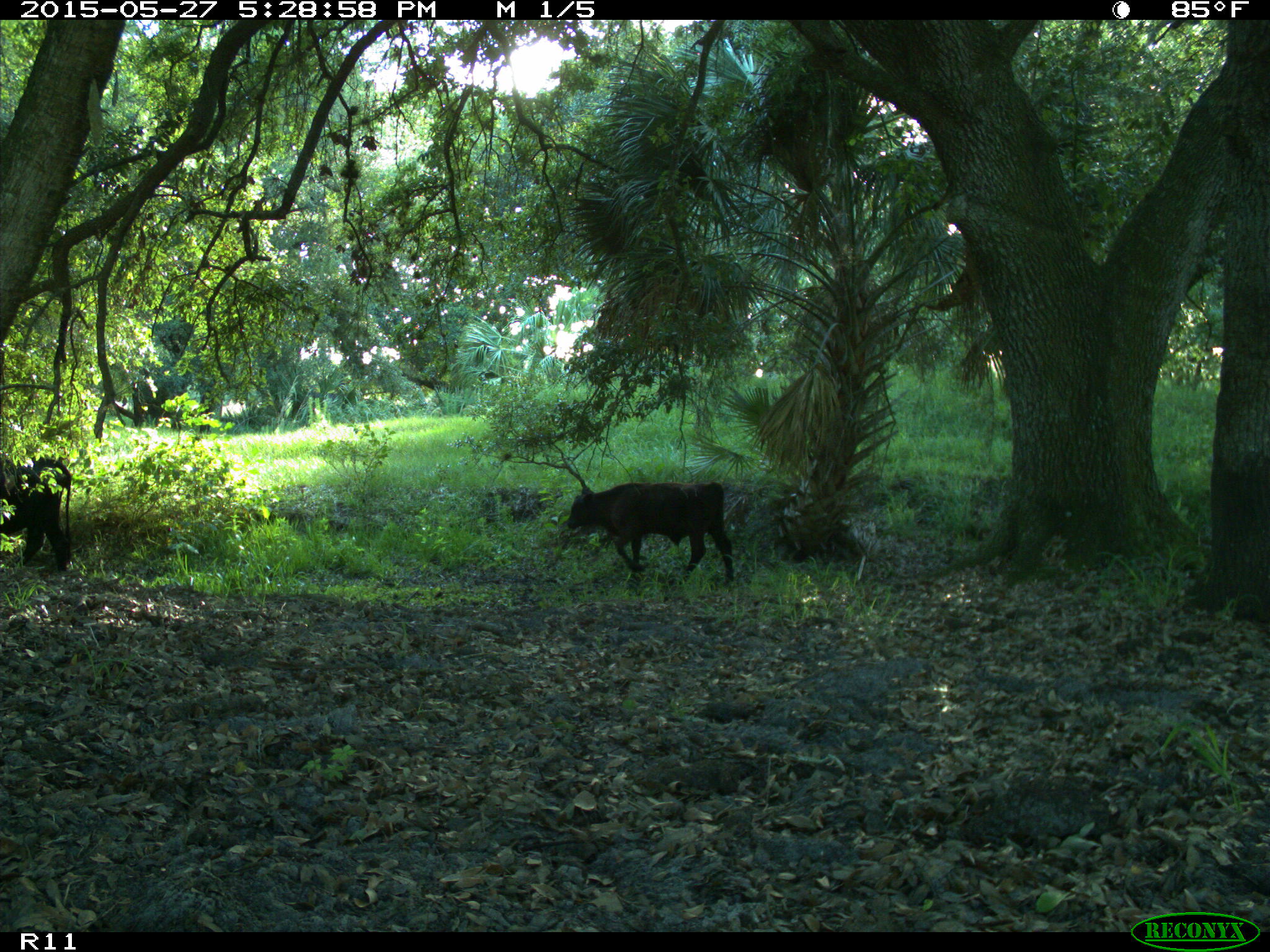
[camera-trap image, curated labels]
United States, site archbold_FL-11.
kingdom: Animalia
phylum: Chordata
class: Mammalia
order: Artiodactyla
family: Bovidae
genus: Bos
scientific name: Bos taurus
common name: domestic cow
Bos taurus (domestic cow).